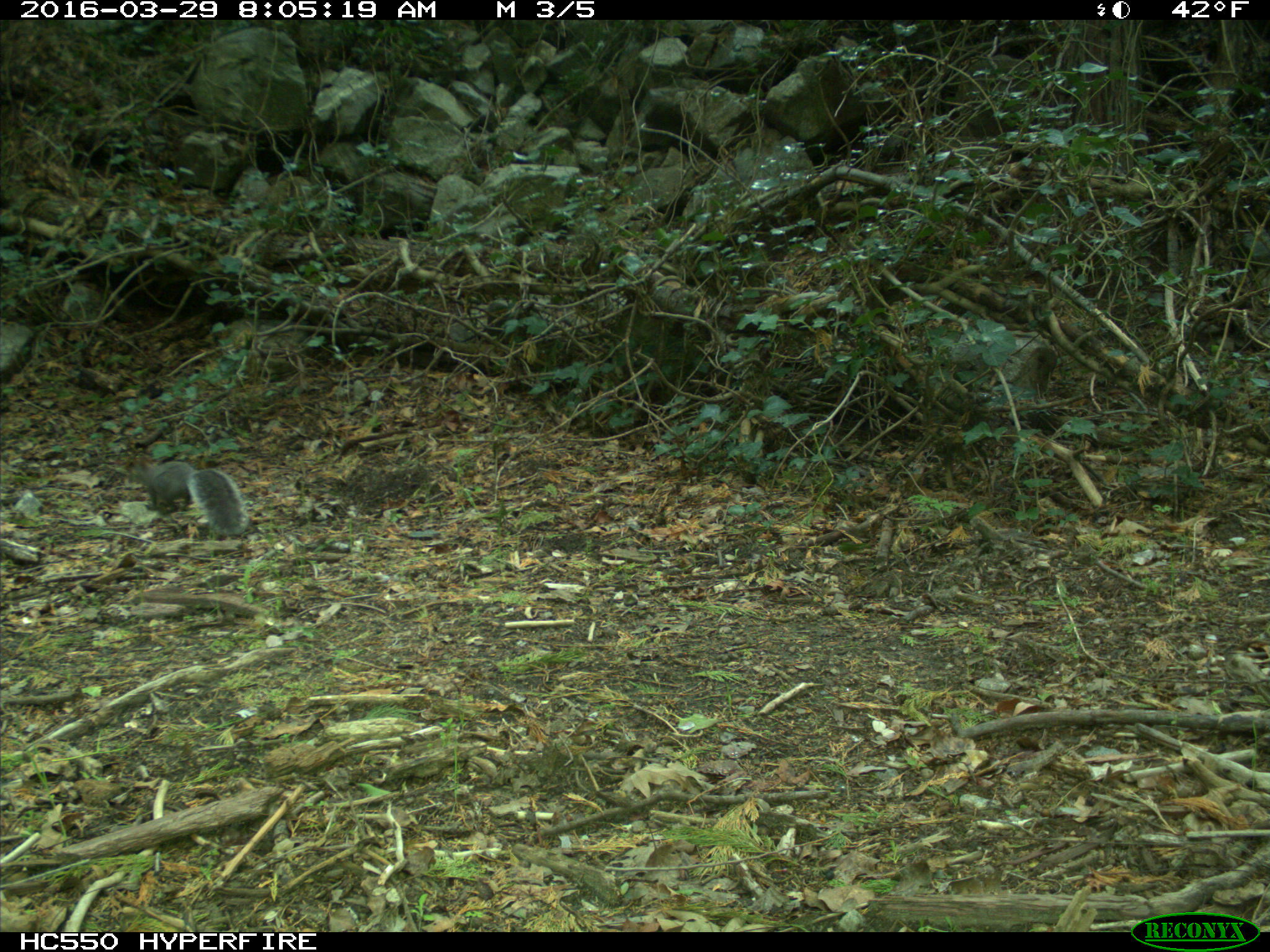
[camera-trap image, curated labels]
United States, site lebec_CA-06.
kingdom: Animalia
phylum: Chordata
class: Mammalia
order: Rodentia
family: Sciuridae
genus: Sciurus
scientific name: Sciurus carolinensis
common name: eastern gray squirrel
Sciurus carolinensis (eastern gray squirrel).